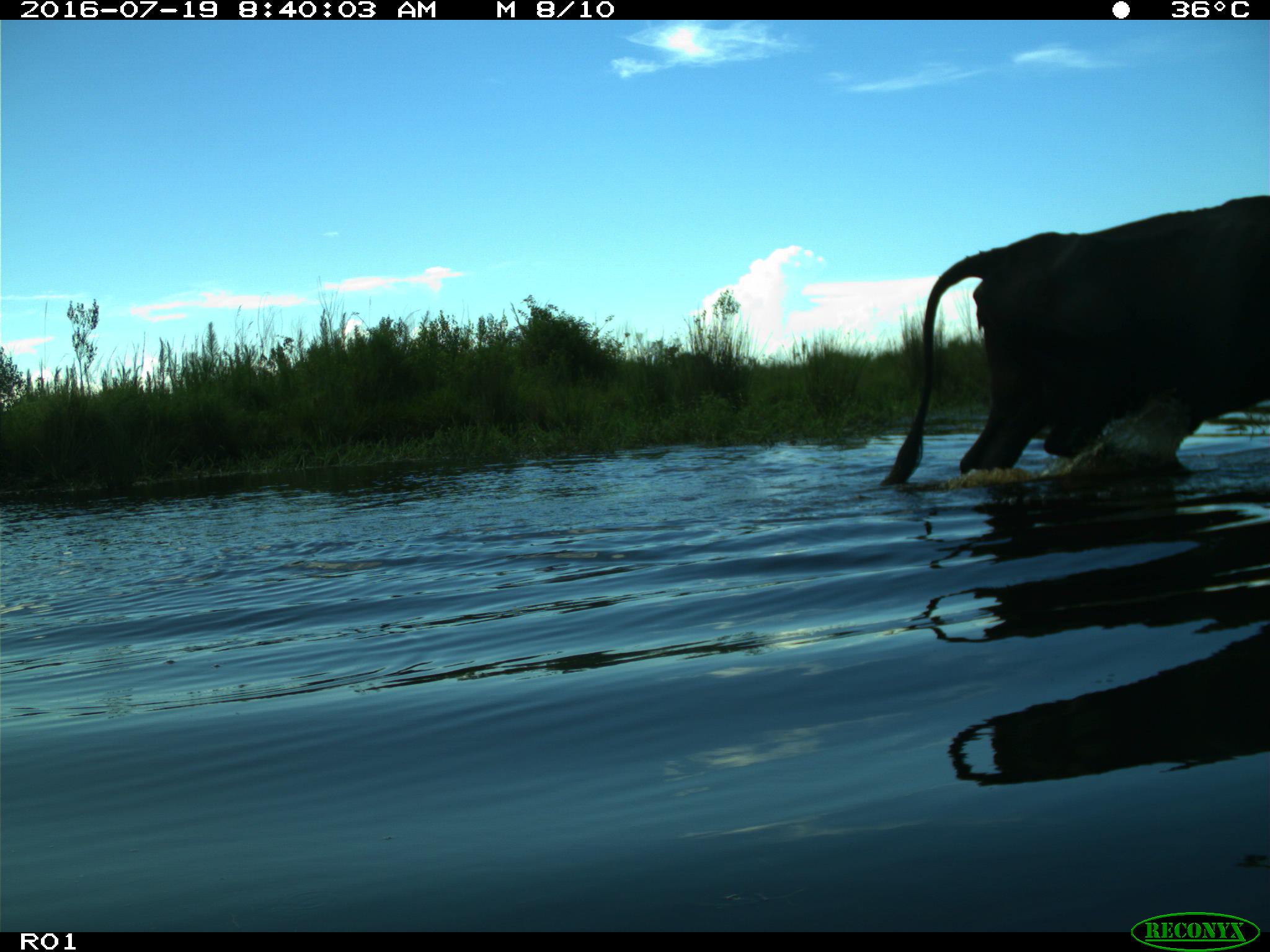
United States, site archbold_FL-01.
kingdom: Animalia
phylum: Chordata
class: Mammalia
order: Artiodactyla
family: Bovidae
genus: Bos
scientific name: Bos taurus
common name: domestic cow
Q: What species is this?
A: Bos taurus (domestic cow).